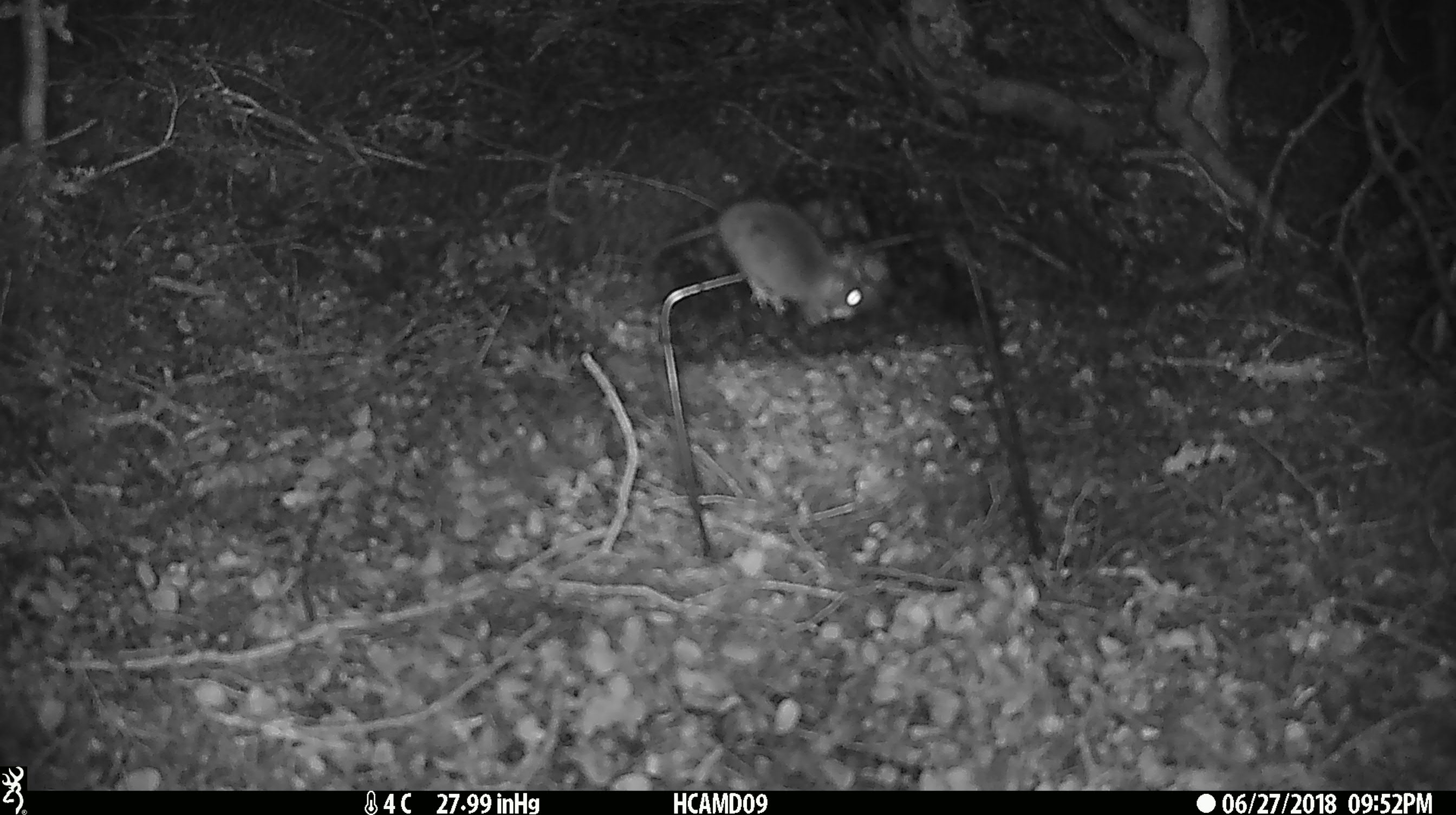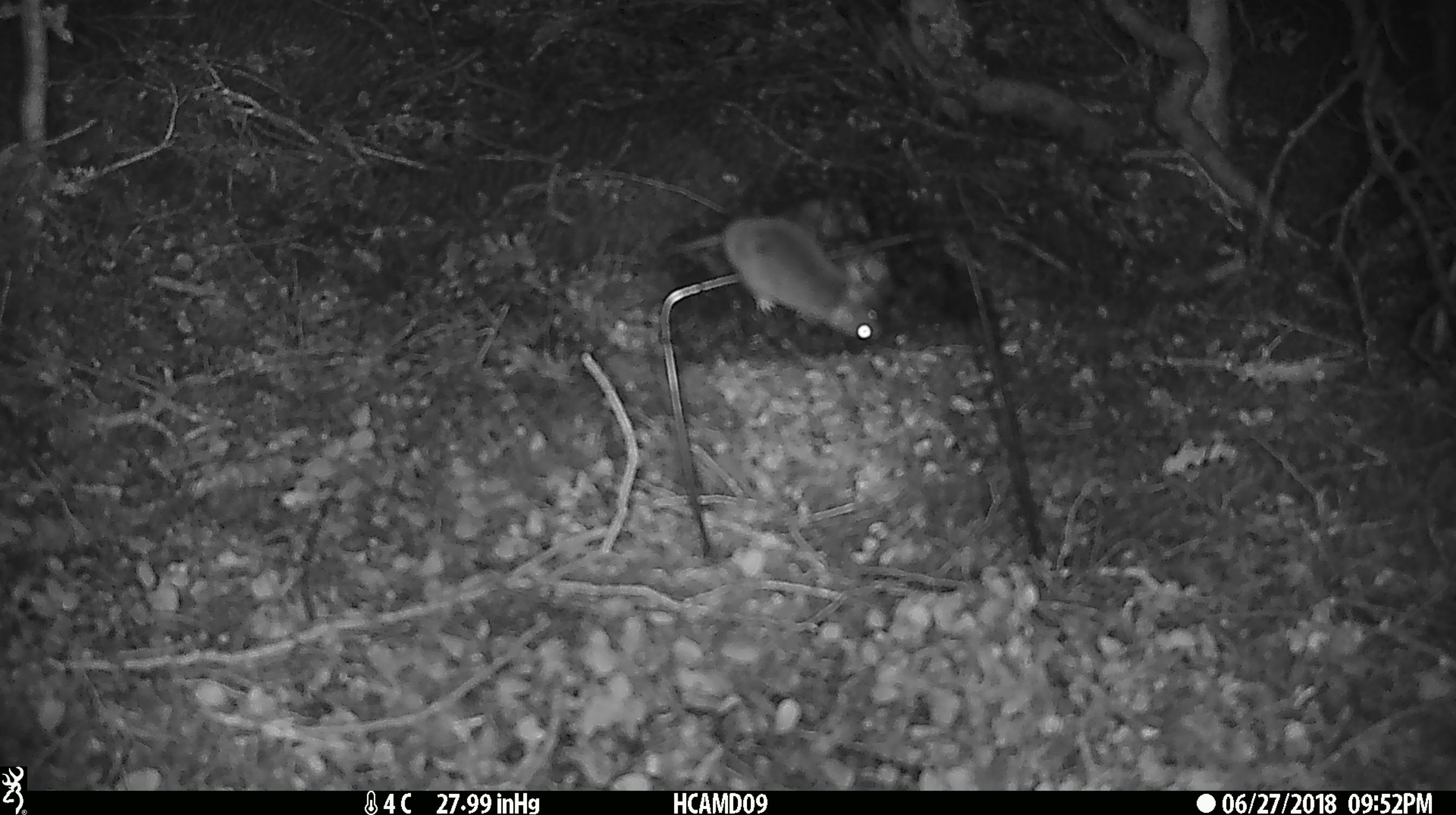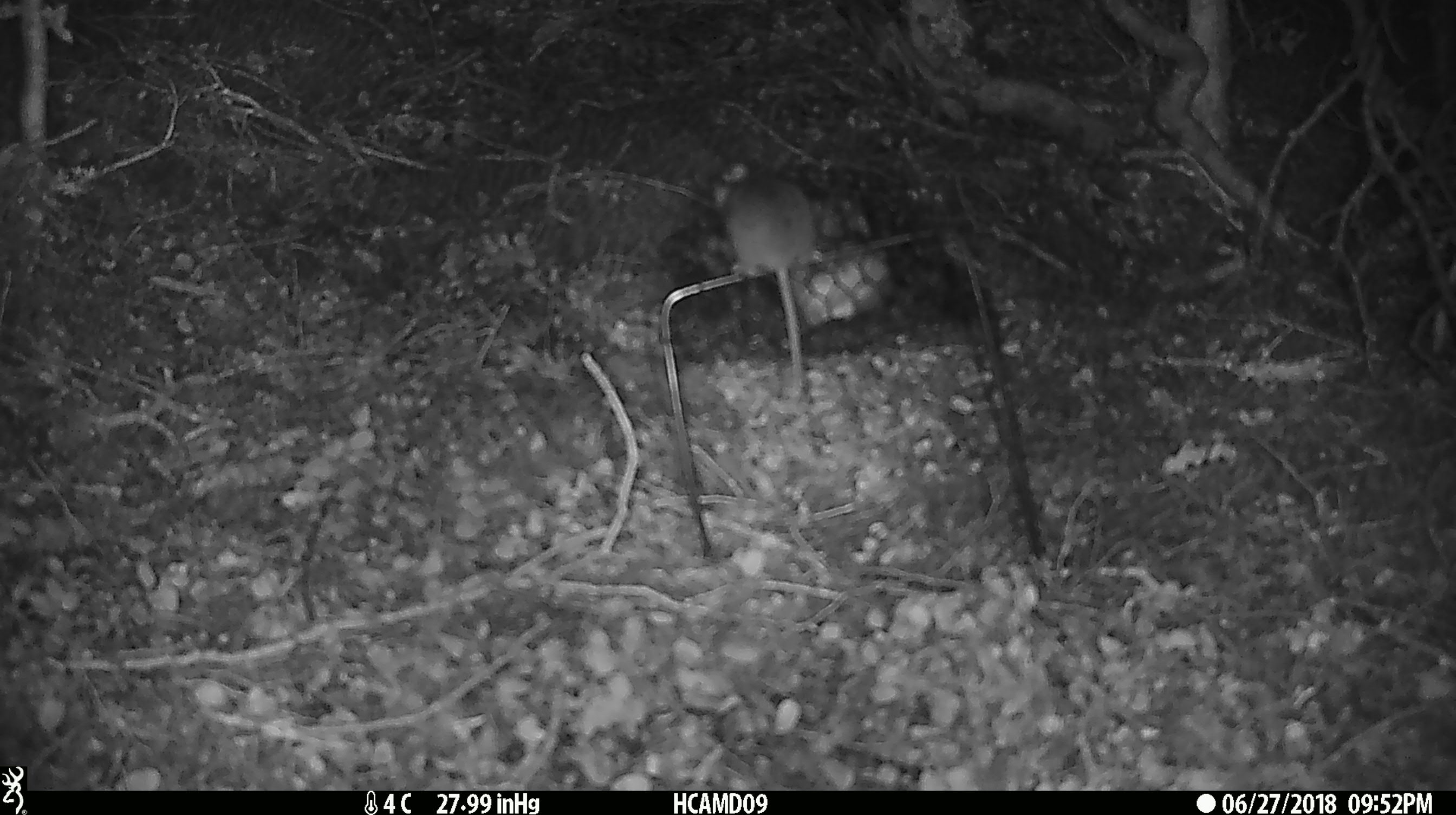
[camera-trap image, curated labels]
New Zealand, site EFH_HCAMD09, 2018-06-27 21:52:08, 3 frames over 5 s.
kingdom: Animalia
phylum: Chordata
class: Mammalia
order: Rodentia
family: Muridae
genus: Mus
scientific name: Mus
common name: mouse